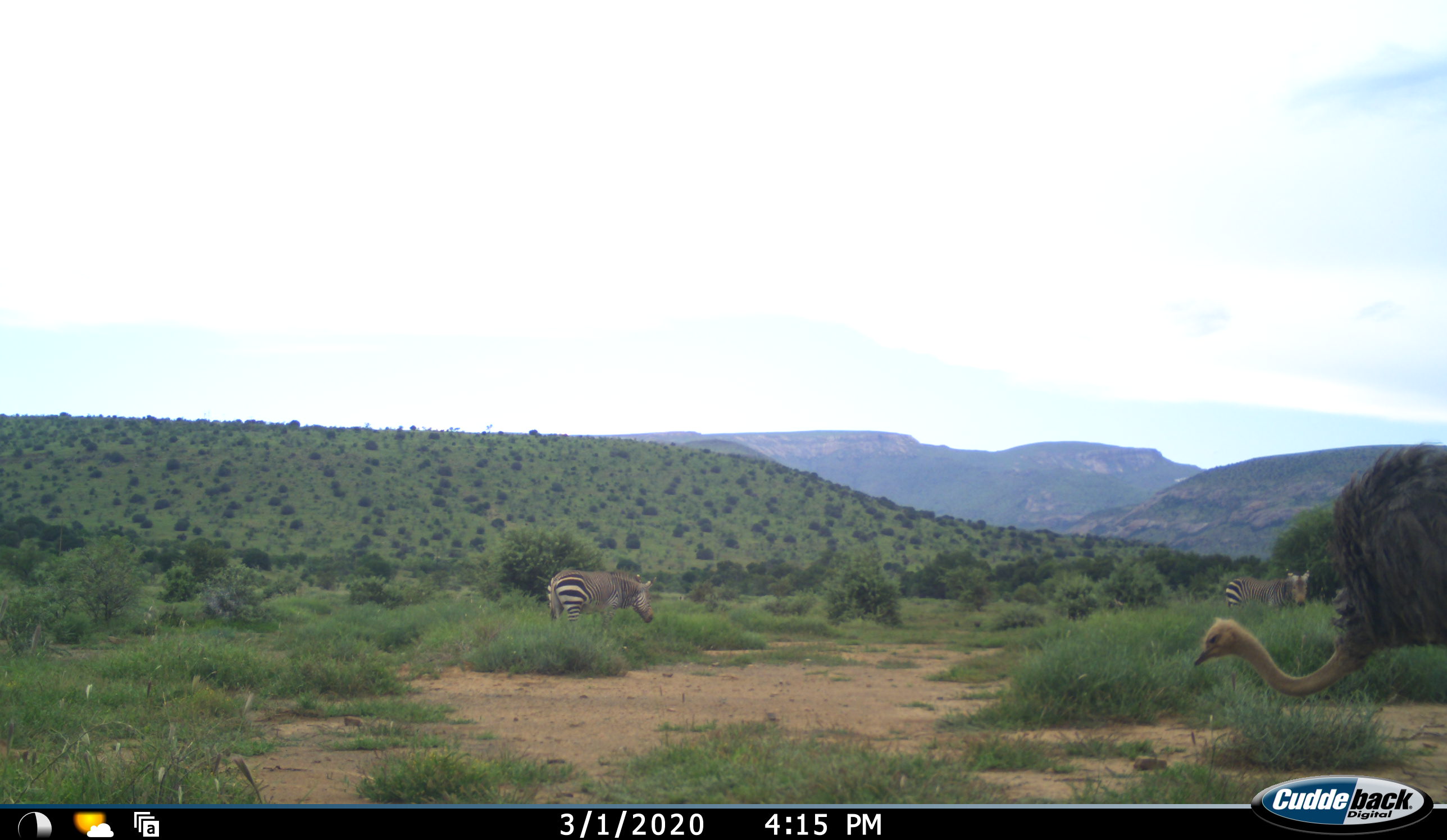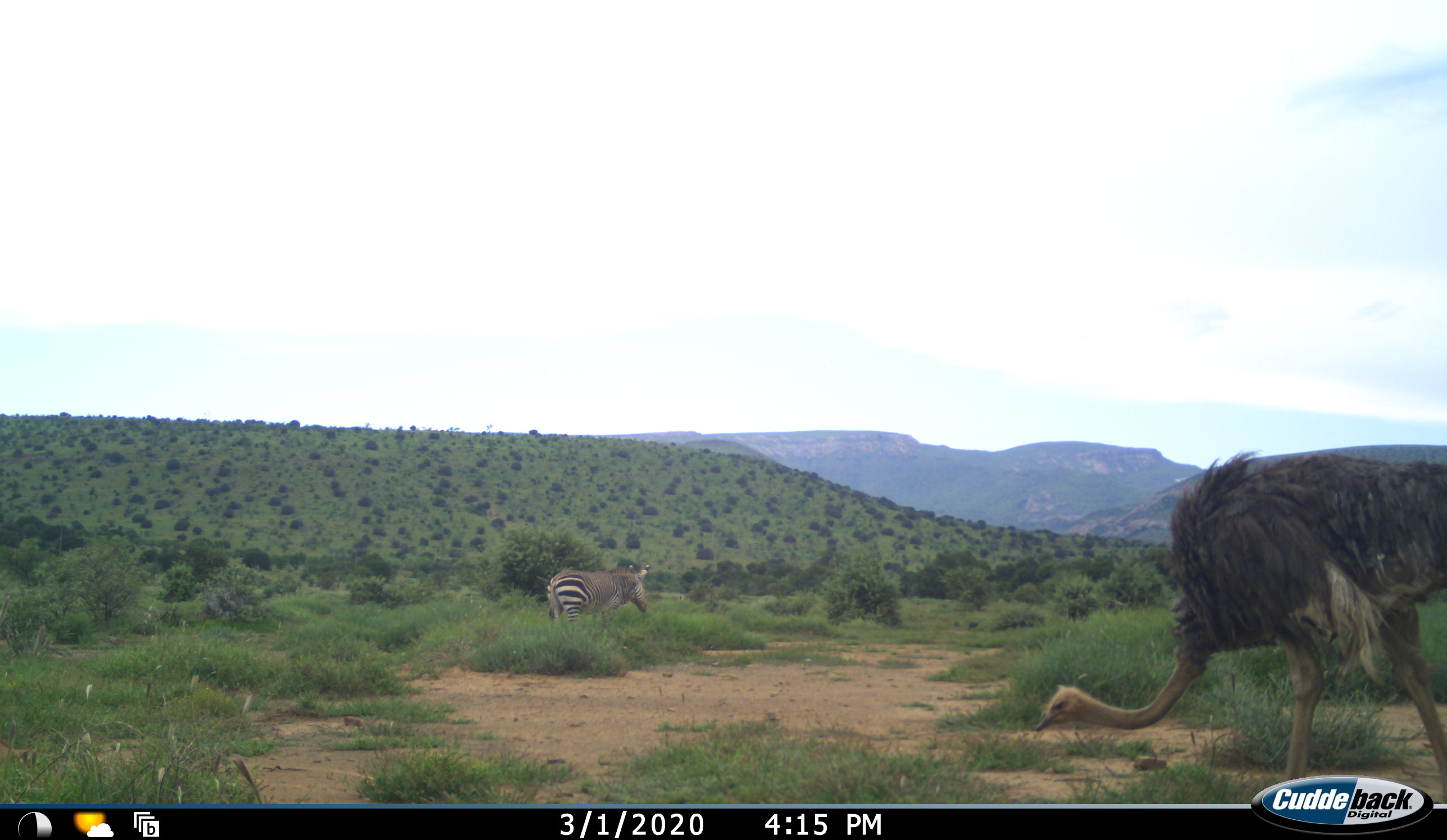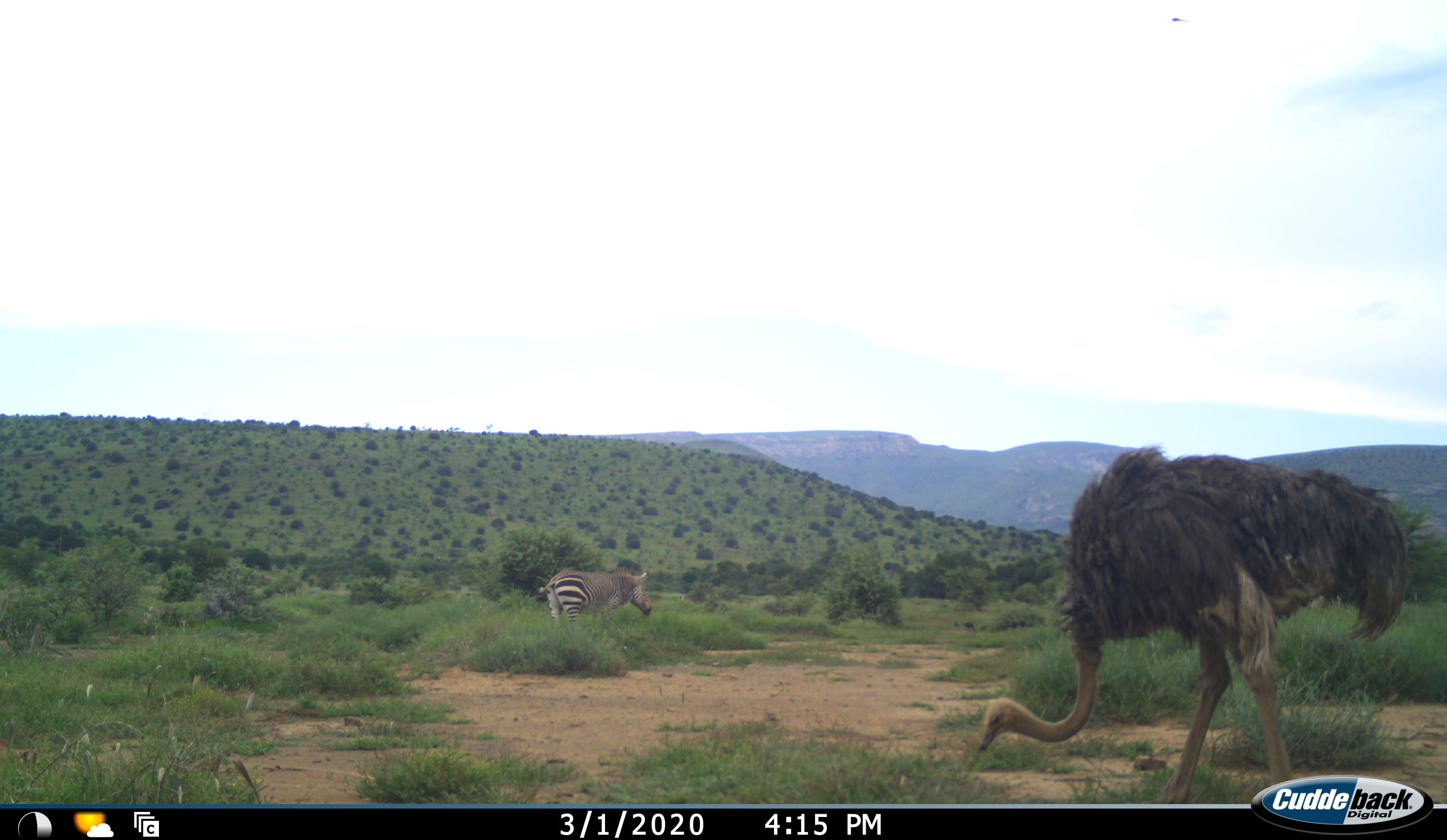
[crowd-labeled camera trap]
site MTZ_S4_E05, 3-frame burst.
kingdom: Animalia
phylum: Chordata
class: Aves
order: Struthioniformes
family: Struthionidae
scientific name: Struthionidae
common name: ostrich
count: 1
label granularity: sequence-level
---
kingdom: Animalia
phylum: Chordata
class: Mammalia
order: Perissodactyla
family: Equidae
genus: Equus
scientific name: Equus zebra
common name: mountain zebra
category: zebramountain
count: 2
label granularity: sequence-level